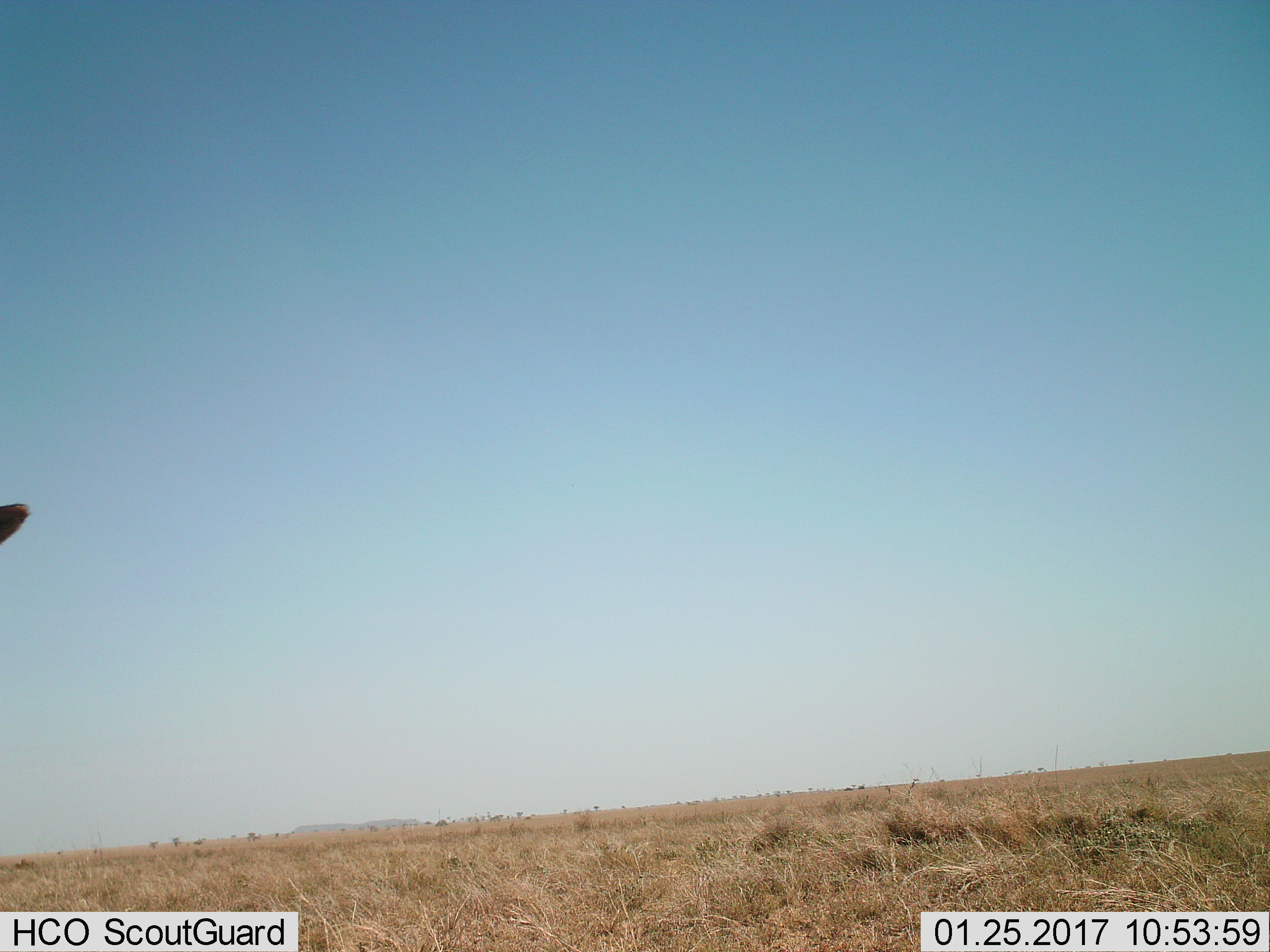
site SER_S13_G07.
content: unidentified animal